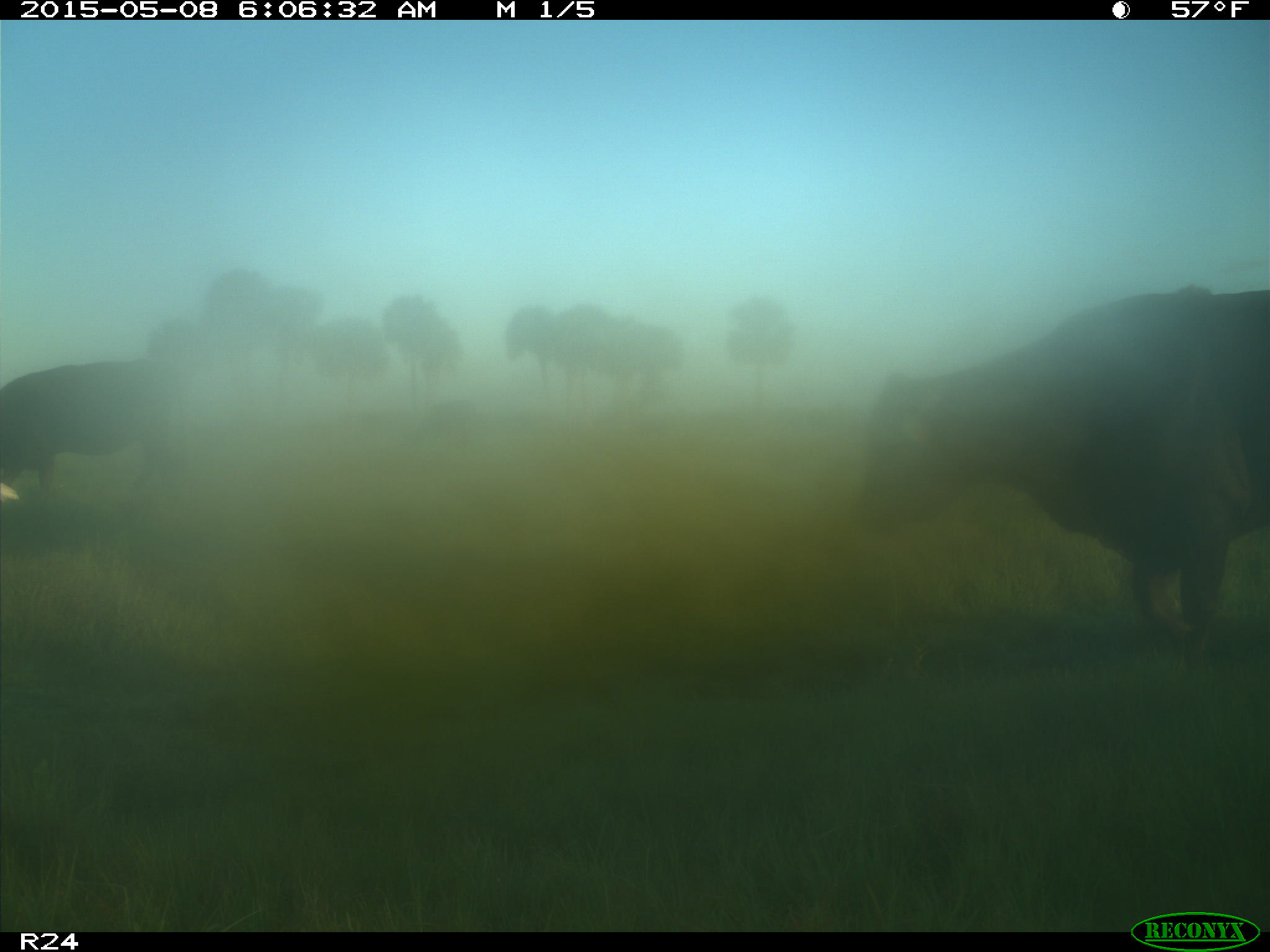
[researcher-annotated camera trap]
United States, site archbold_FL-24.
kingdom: Animalia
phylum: Chordata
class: Mammalia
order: Artiodactyla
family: Bovidae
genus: Bos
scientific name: Bos taurus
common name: domestic cow